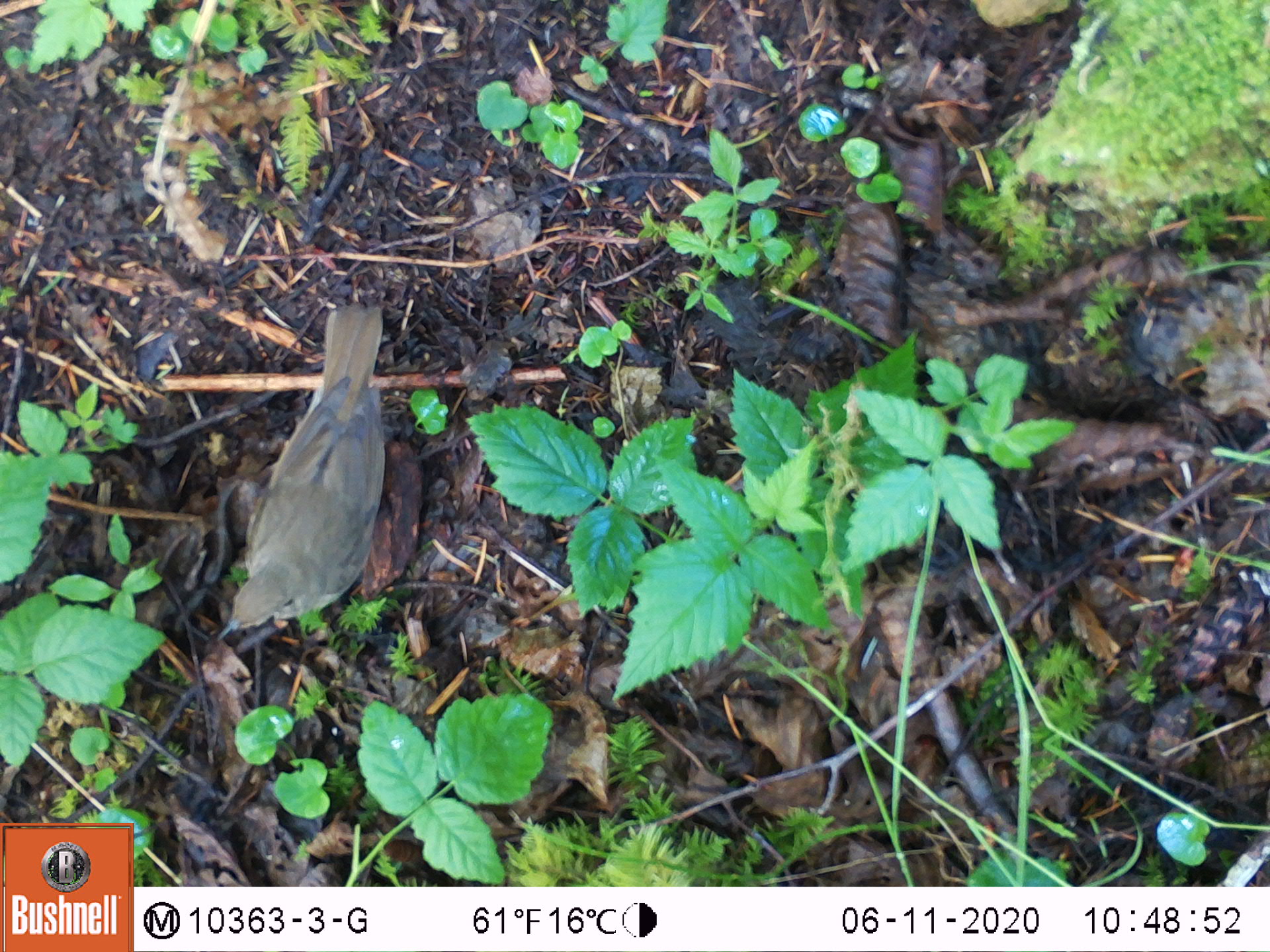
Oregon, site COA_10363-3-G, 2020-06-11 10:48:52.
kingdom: Animalia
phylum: Chordata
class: Aves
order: Passeriformes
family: Turdidae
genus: Catharus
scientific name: Catharus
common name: brown thrushes and nightingale-thrushes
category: catharus species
Catharus species (brown thrushes and nightingale-thrushes) (Catharus).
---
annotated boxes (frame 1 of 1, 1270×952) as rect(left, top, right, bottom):
catharus species: rect(218, 306, 388, 640)